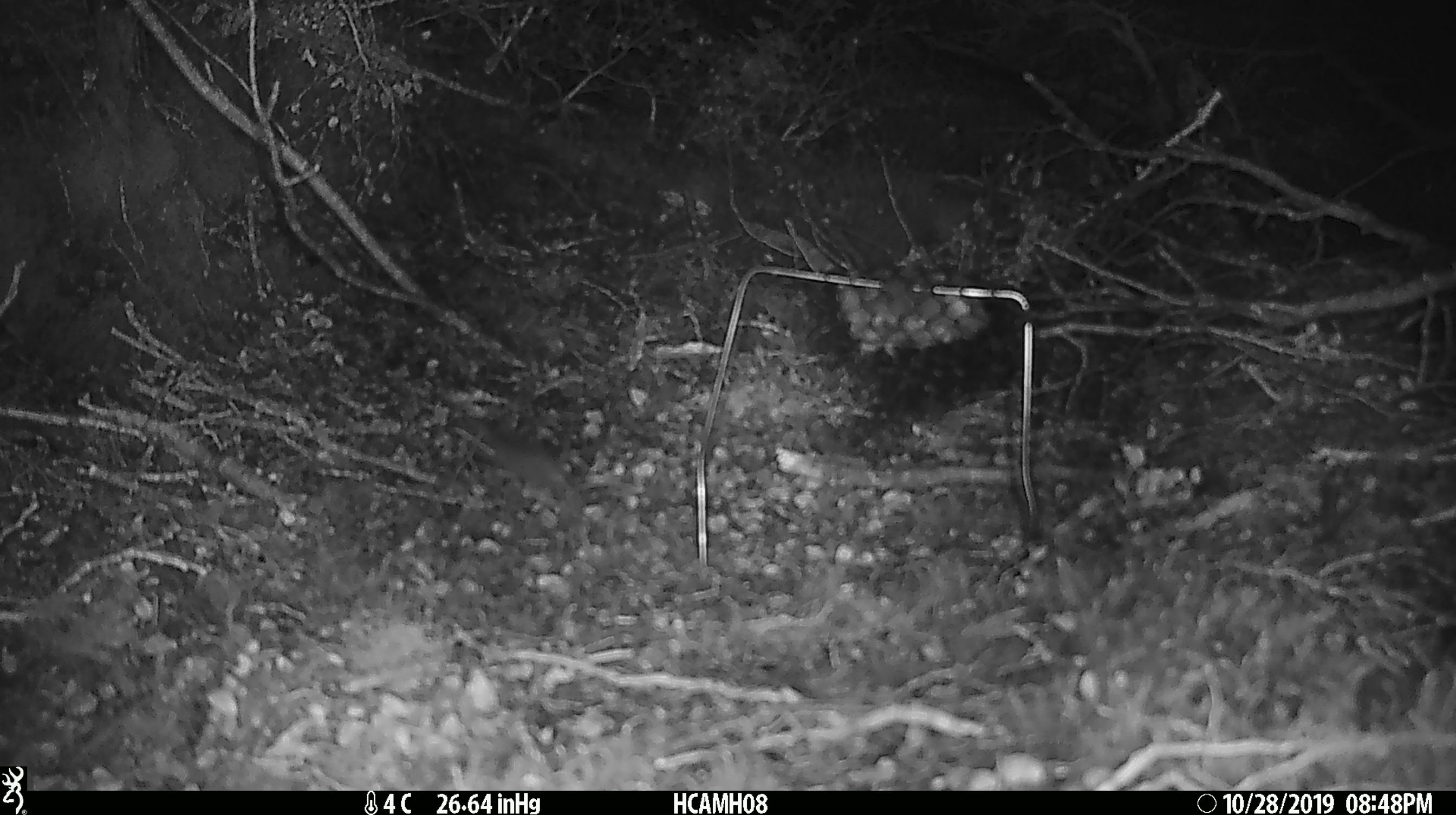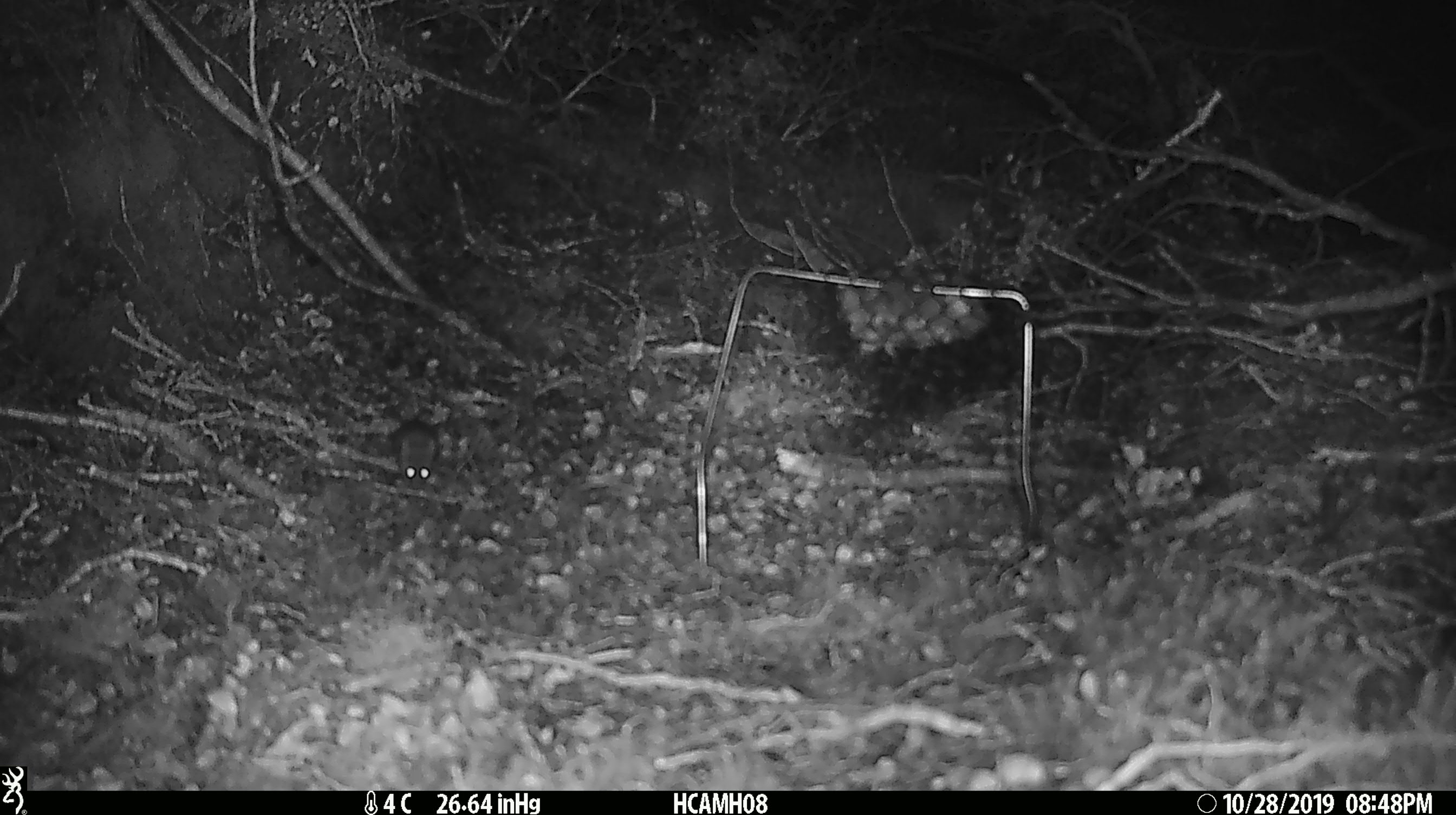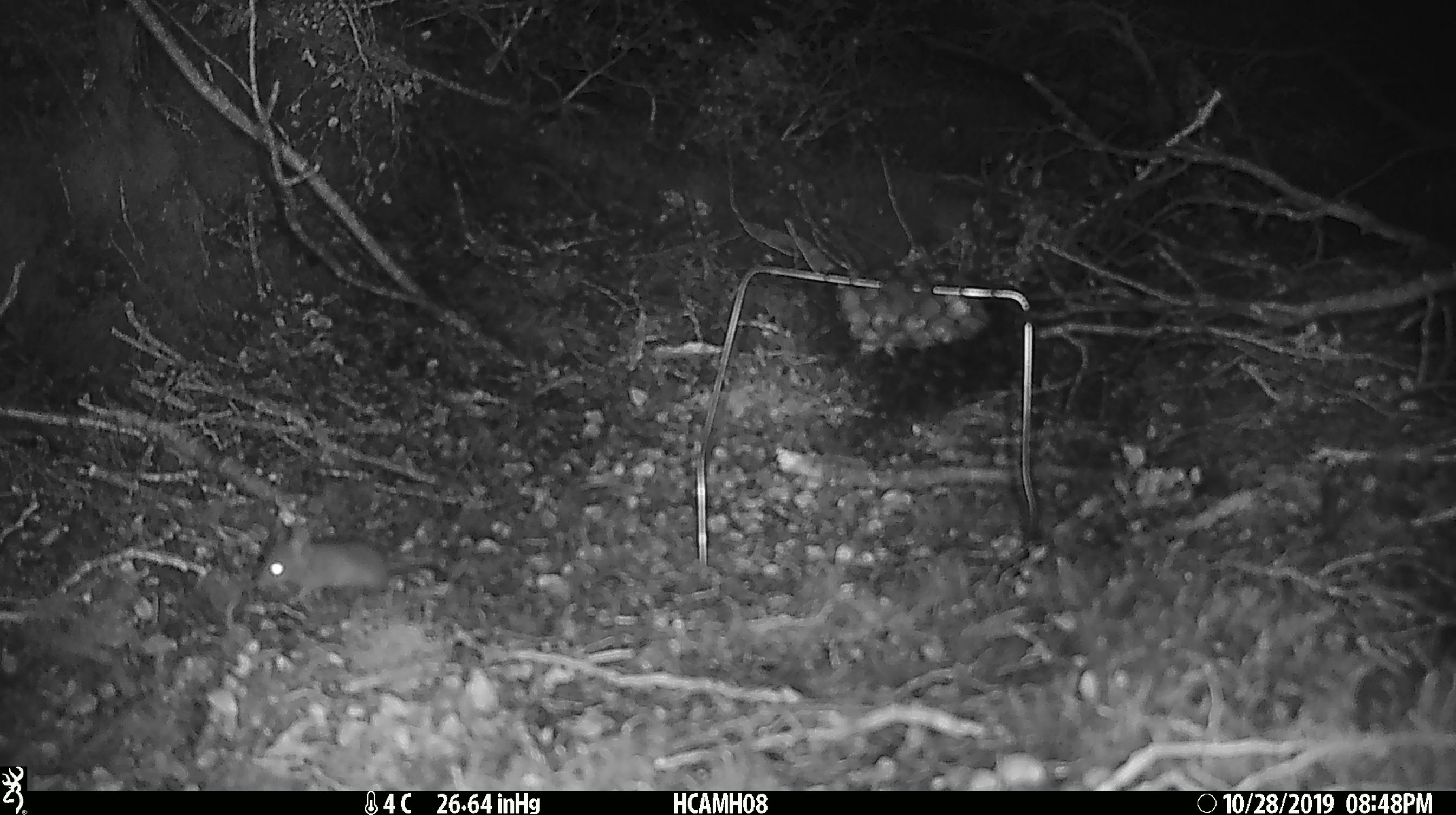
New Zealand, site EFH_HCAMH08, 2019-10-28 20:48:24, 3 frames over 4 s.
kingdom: Animalia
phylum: Chordata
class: Mammalia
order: Rodentia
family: Muridae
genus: Mus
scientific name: Mus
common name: mouse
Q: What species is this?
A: Mouse (Mus).